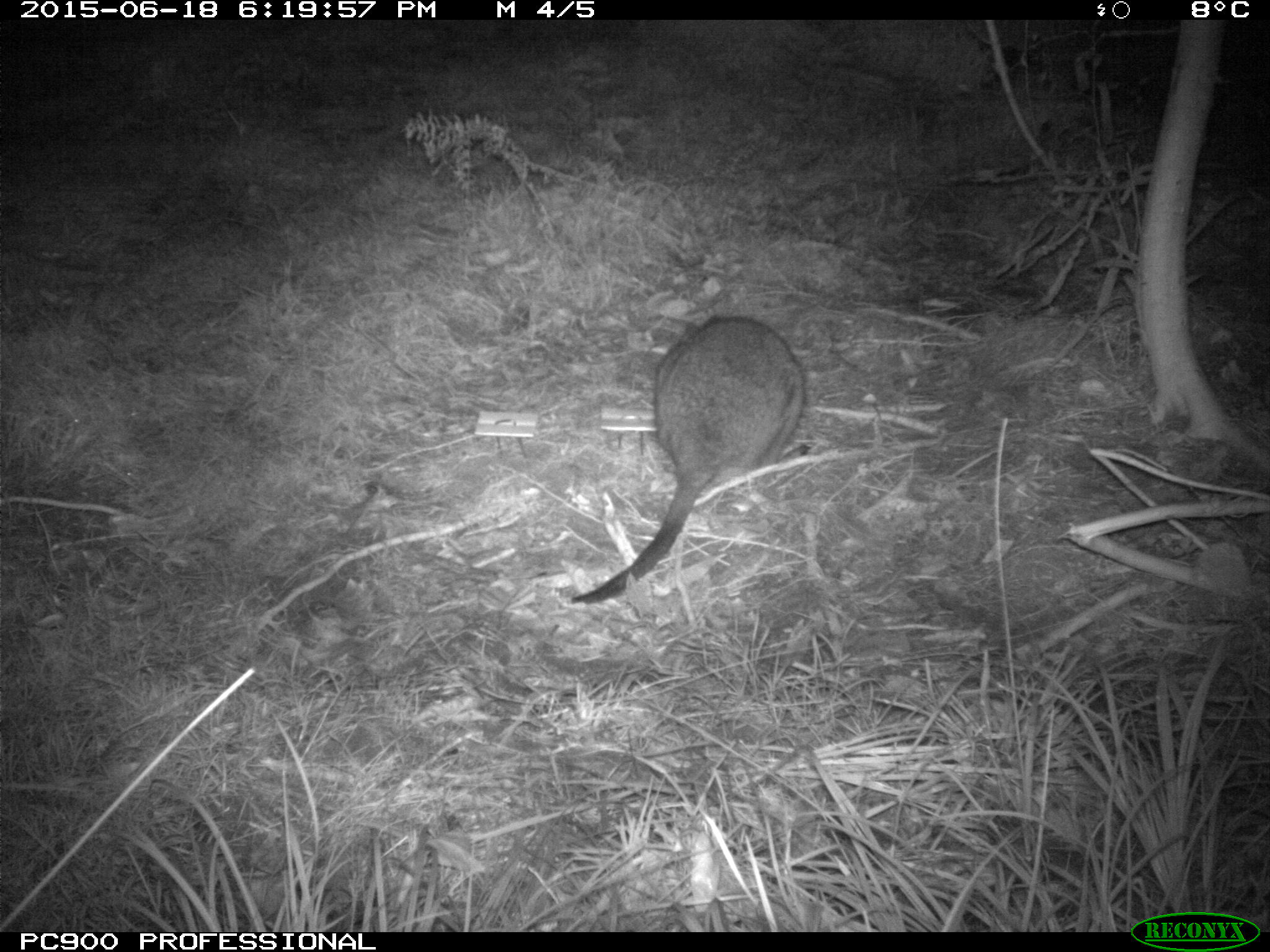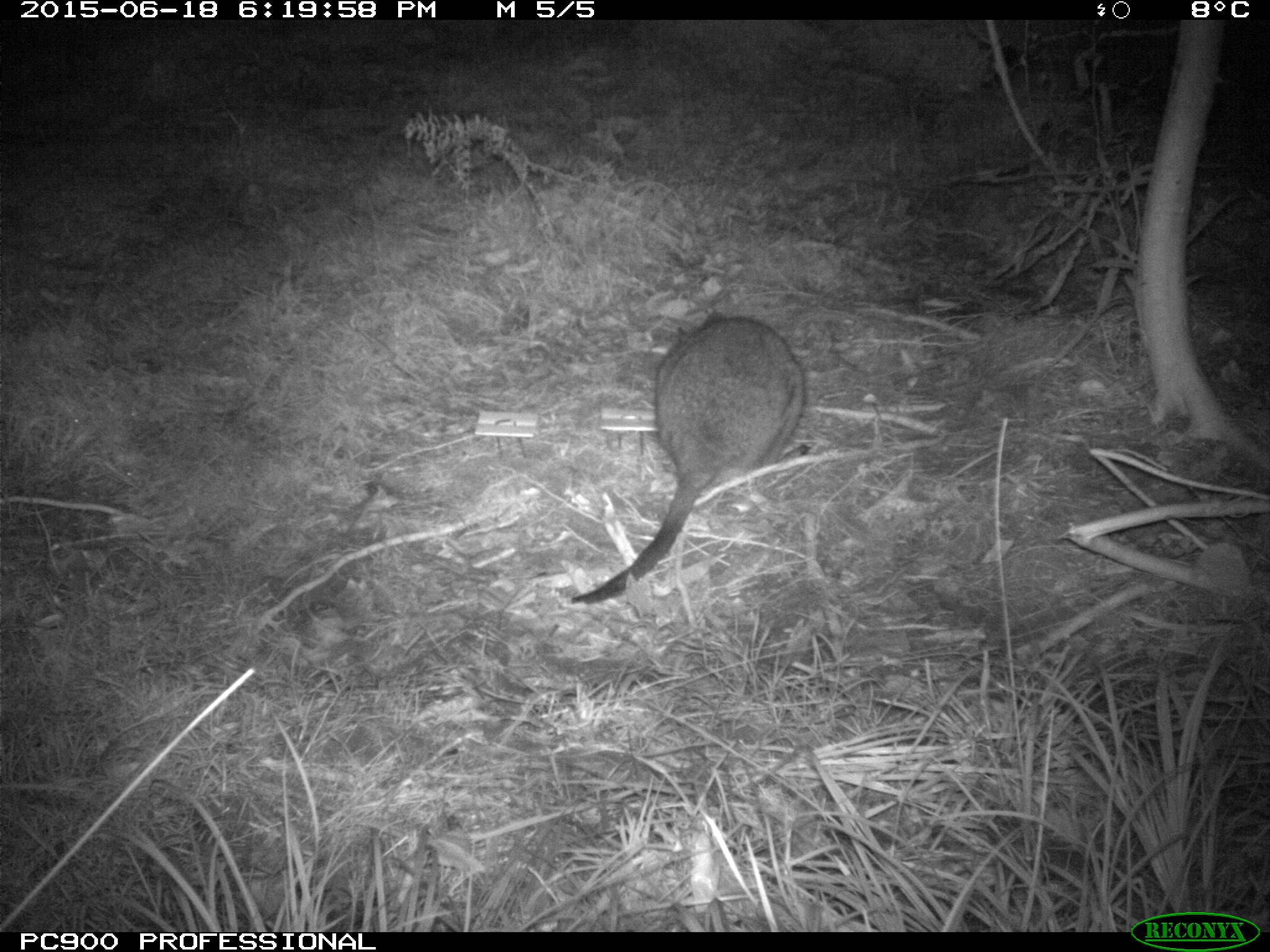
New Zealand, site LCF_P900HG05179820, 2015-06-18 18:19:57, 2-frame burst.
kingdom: Animalia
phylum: Chordata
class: Mammalia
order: Diprotodontia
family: Macropodidae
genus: Notamacropus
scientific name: Notamacropus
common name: wallaby